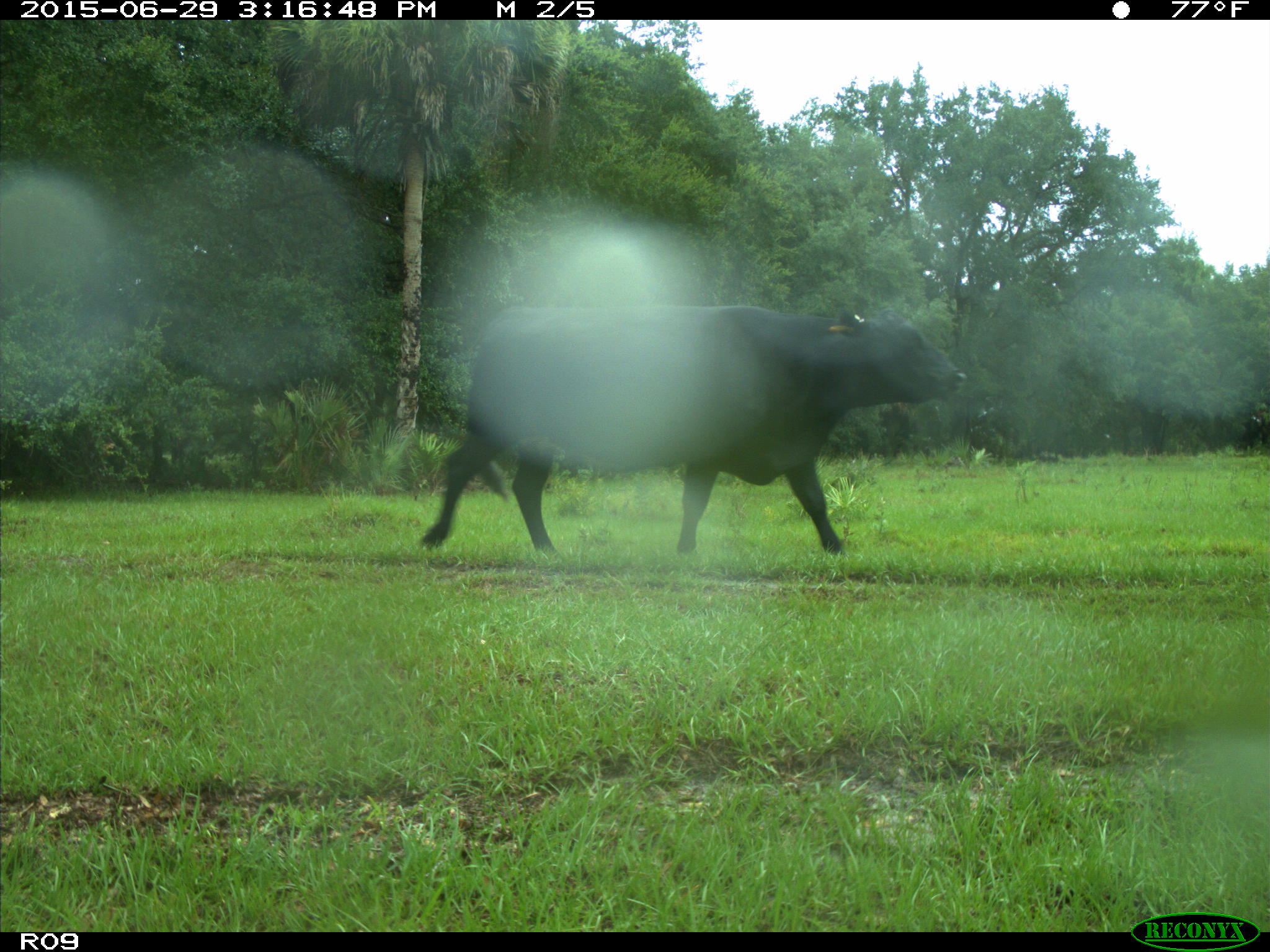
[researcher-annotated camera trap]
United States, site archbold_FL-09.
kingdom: Animalia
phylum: Chordata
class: Mammalia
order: Artiodactyla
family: Bovidae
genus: Bos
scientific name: Bos taurus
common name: domestic cow